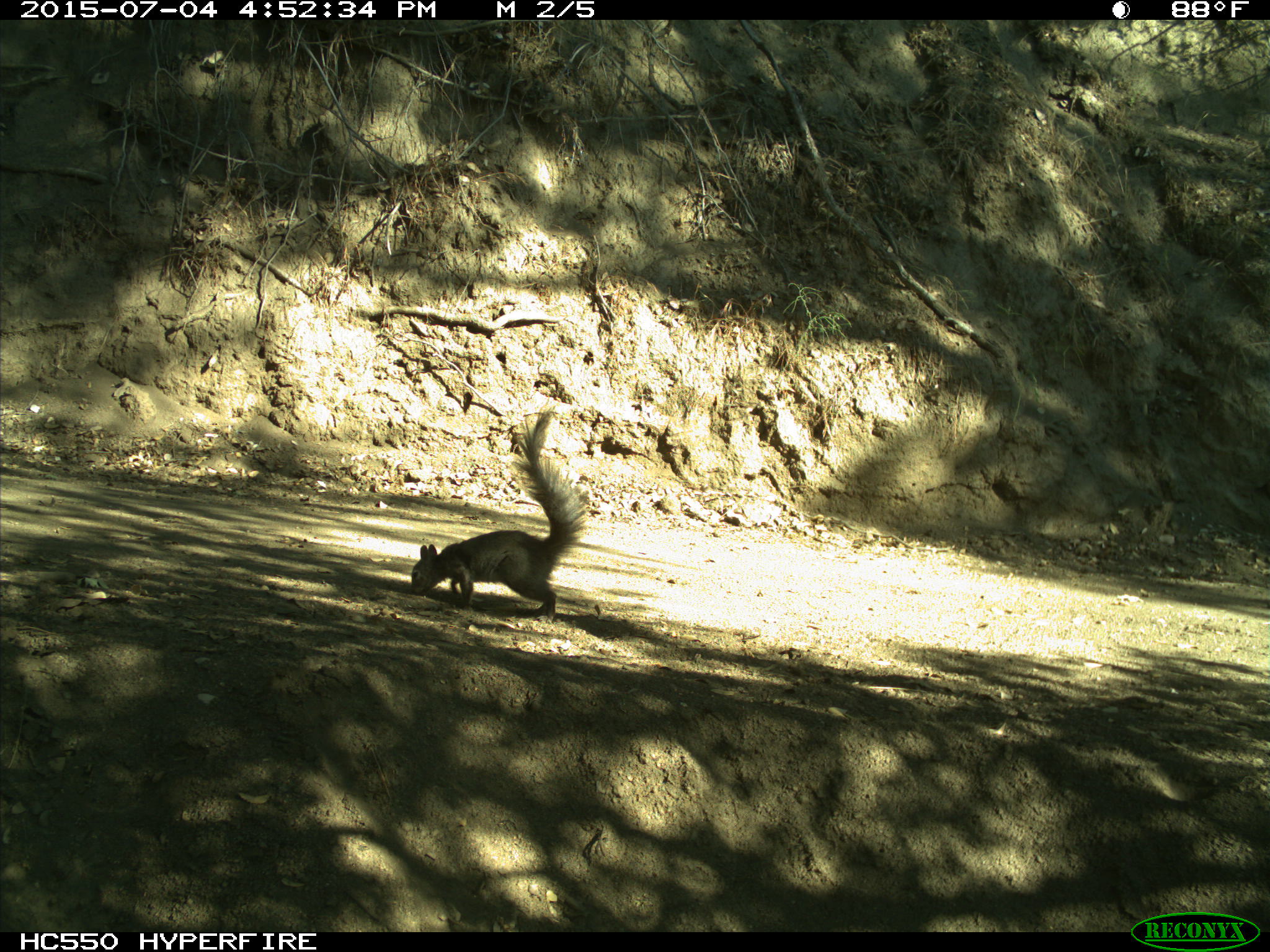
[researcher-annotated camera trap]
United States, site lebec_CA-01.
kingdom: Animalia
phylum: Chordata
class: Mammalia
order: Rodentia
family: Sciuridae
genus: Sciurus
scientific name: Sciurus carolinensis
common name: eastern gray squirrel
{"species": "Sciurus carolinensis (eastern gray squirrel)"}